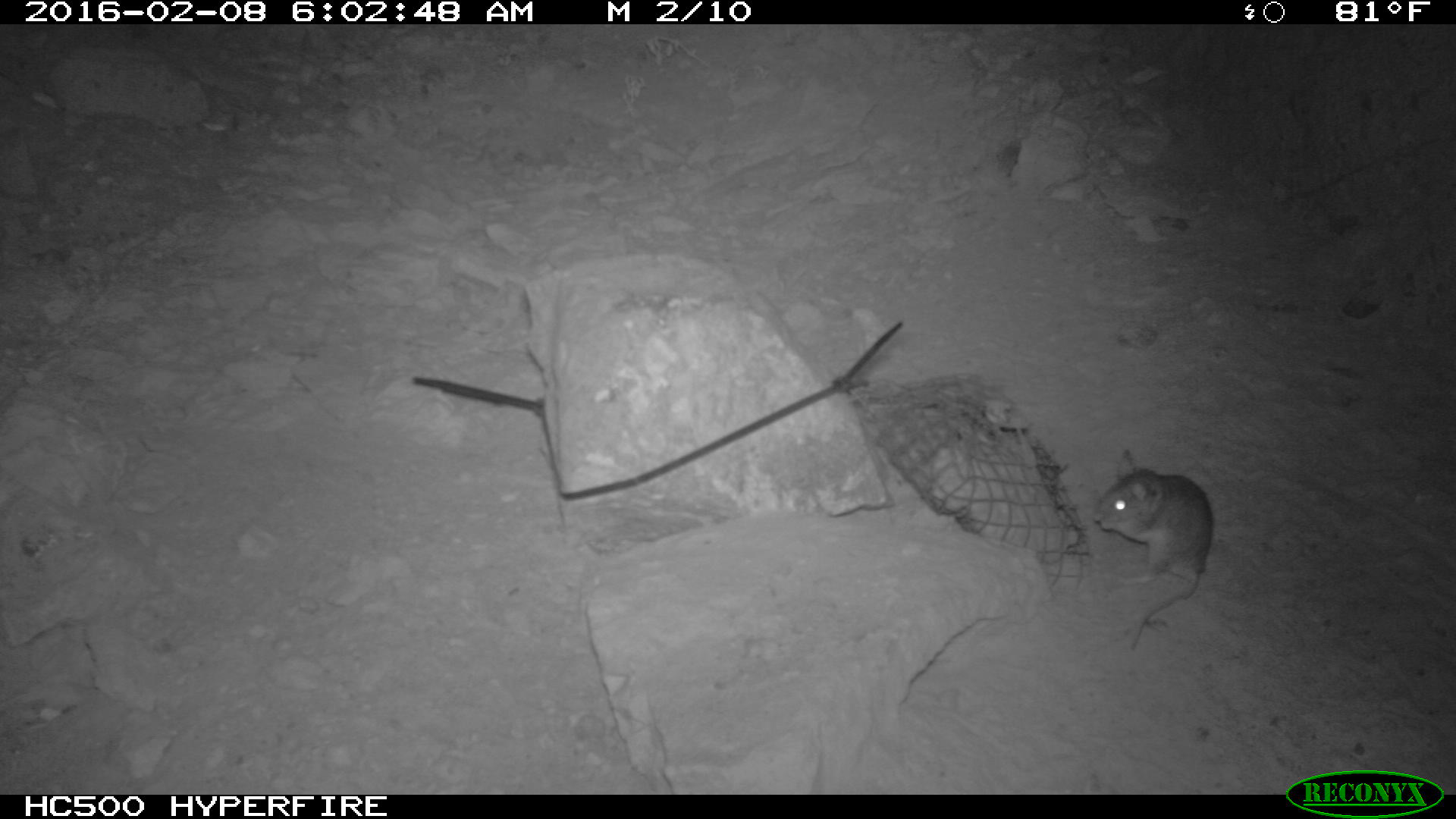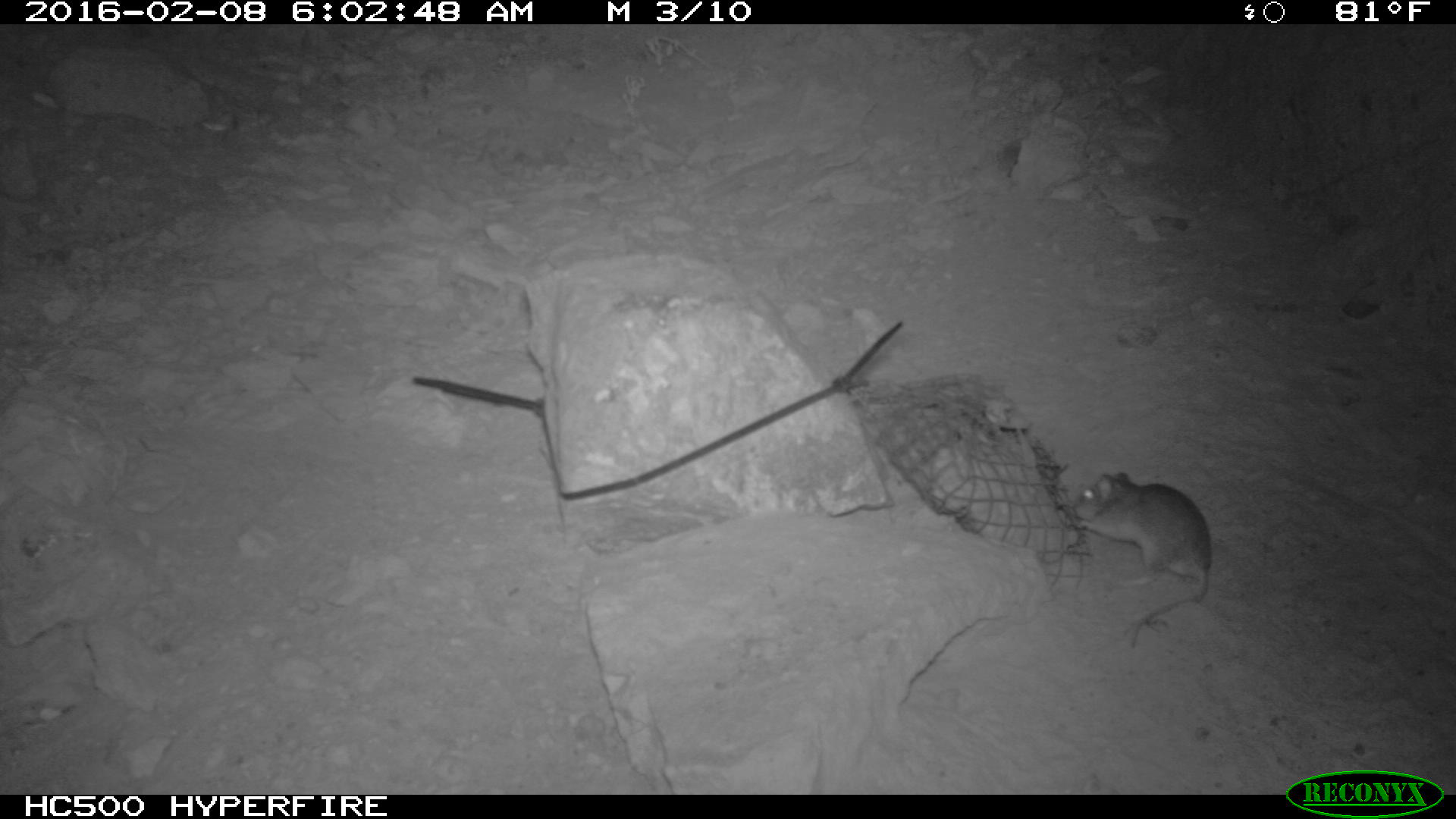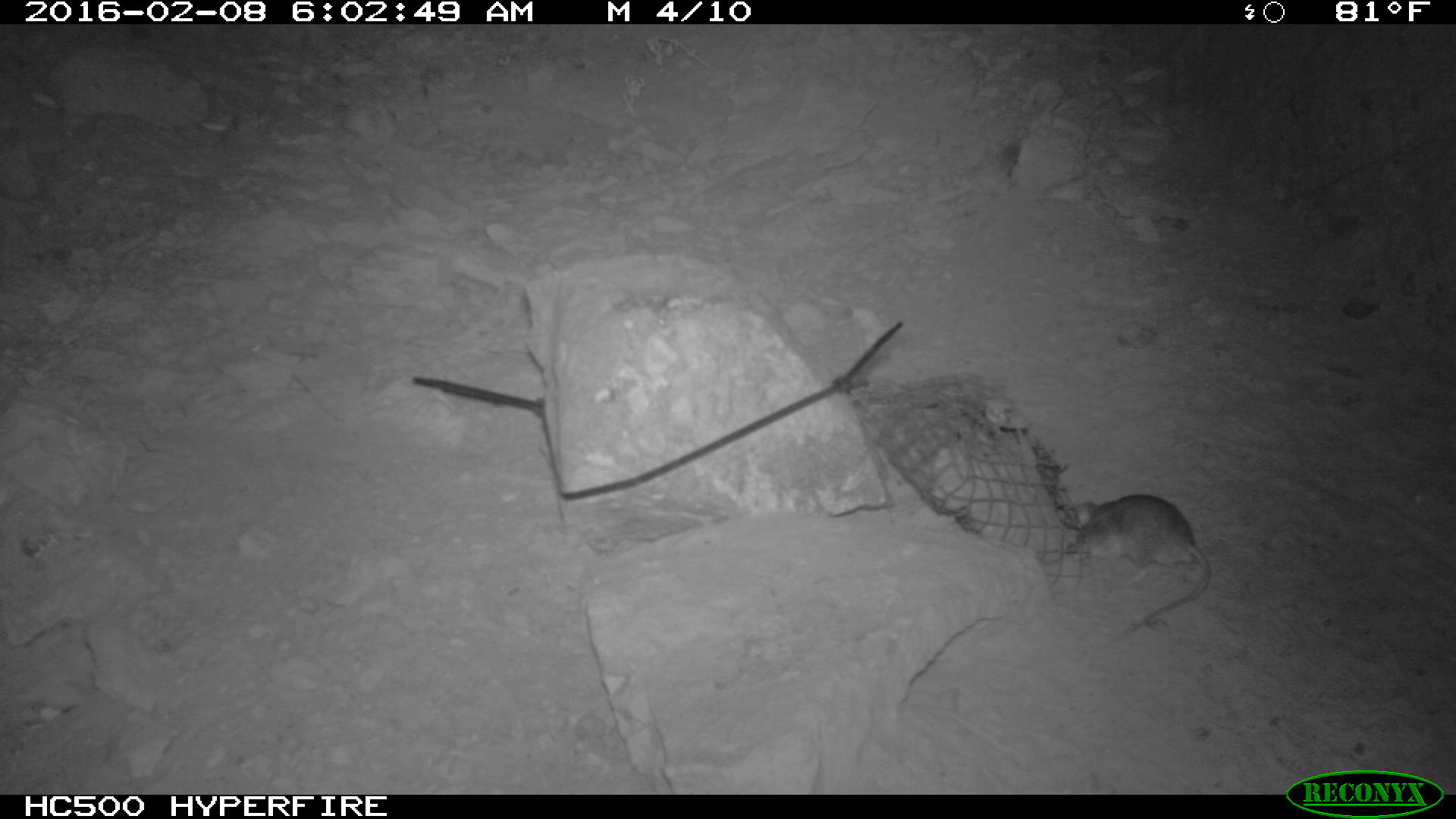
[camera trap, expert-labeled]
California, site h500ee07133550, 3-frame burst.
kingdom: Animalia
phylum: Chordata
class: Mammalia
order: Rodentia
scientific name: Rodentia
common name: rodent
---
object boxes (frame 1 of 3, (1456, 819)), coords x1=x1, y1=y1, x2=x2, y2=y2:
rodent: x1=1089, y1=450, x2=1213, y2=651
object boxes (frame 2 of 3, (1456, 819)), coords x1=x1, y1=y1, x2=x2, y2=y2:
rodent: x1=1068, y1=466, x2=1216, y2=646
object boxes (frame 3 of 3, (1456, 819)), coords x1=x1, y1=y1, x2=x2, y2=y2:
rodent: x1=1070, y1=494, x2=1211, y2=623